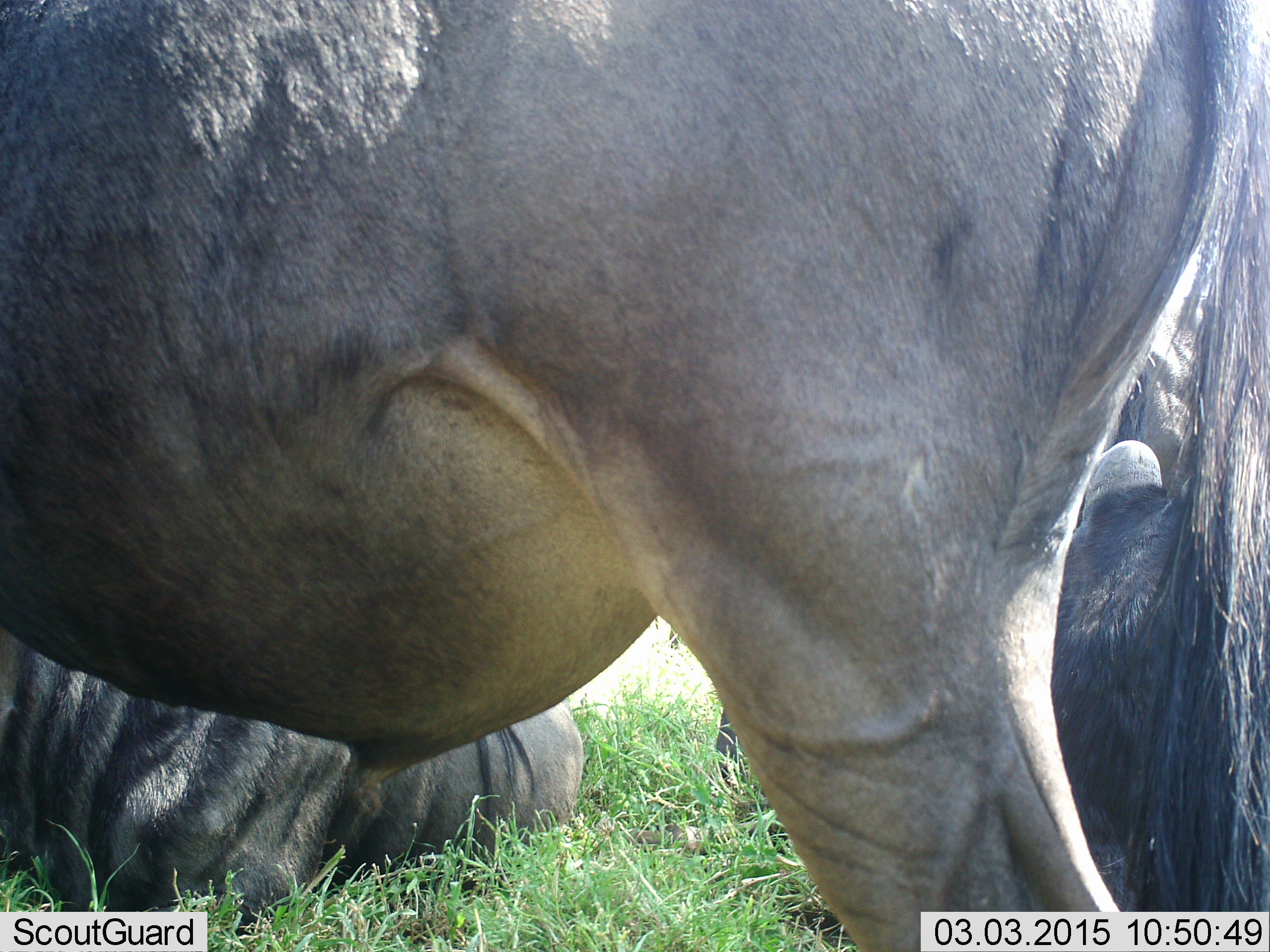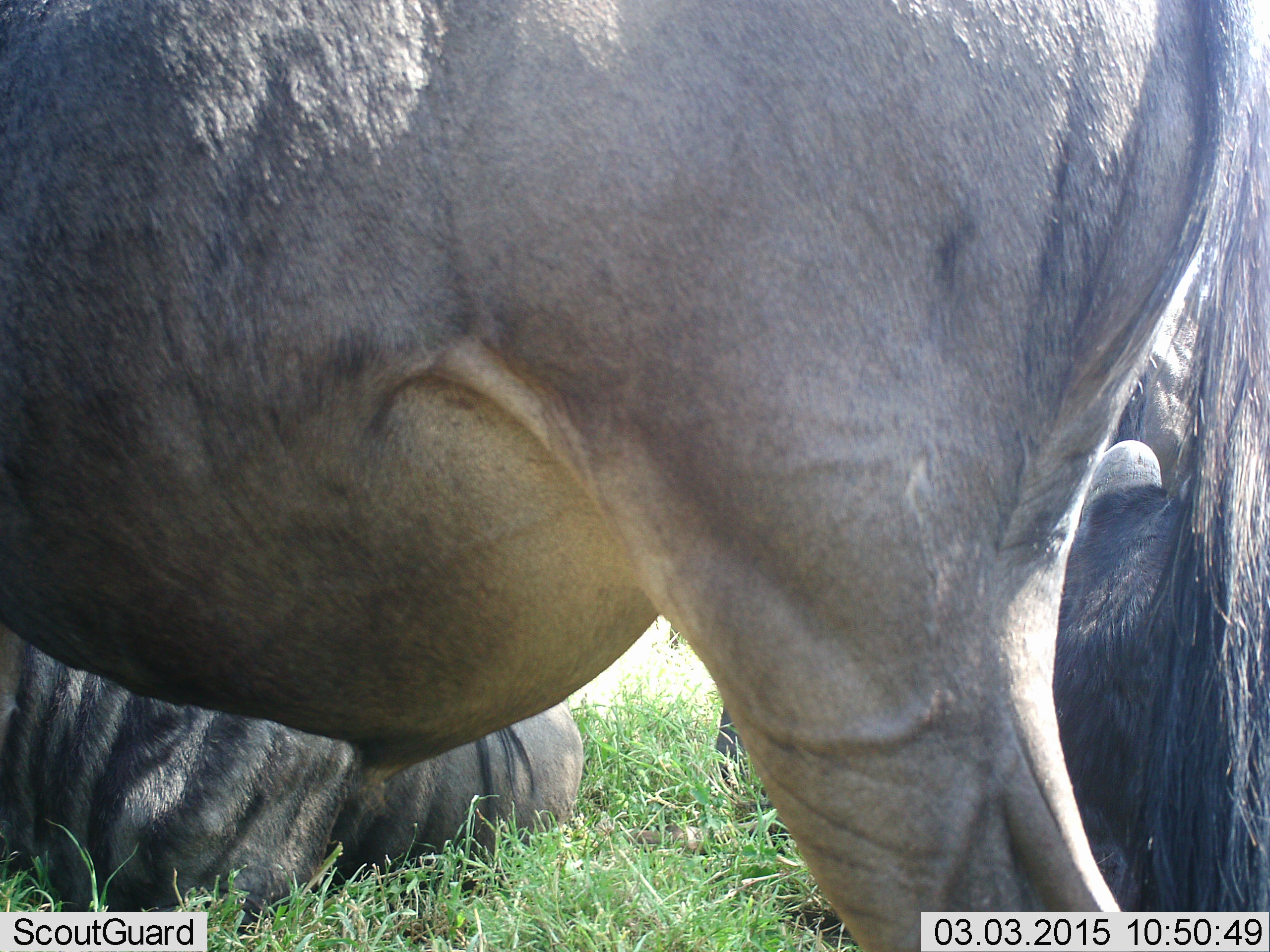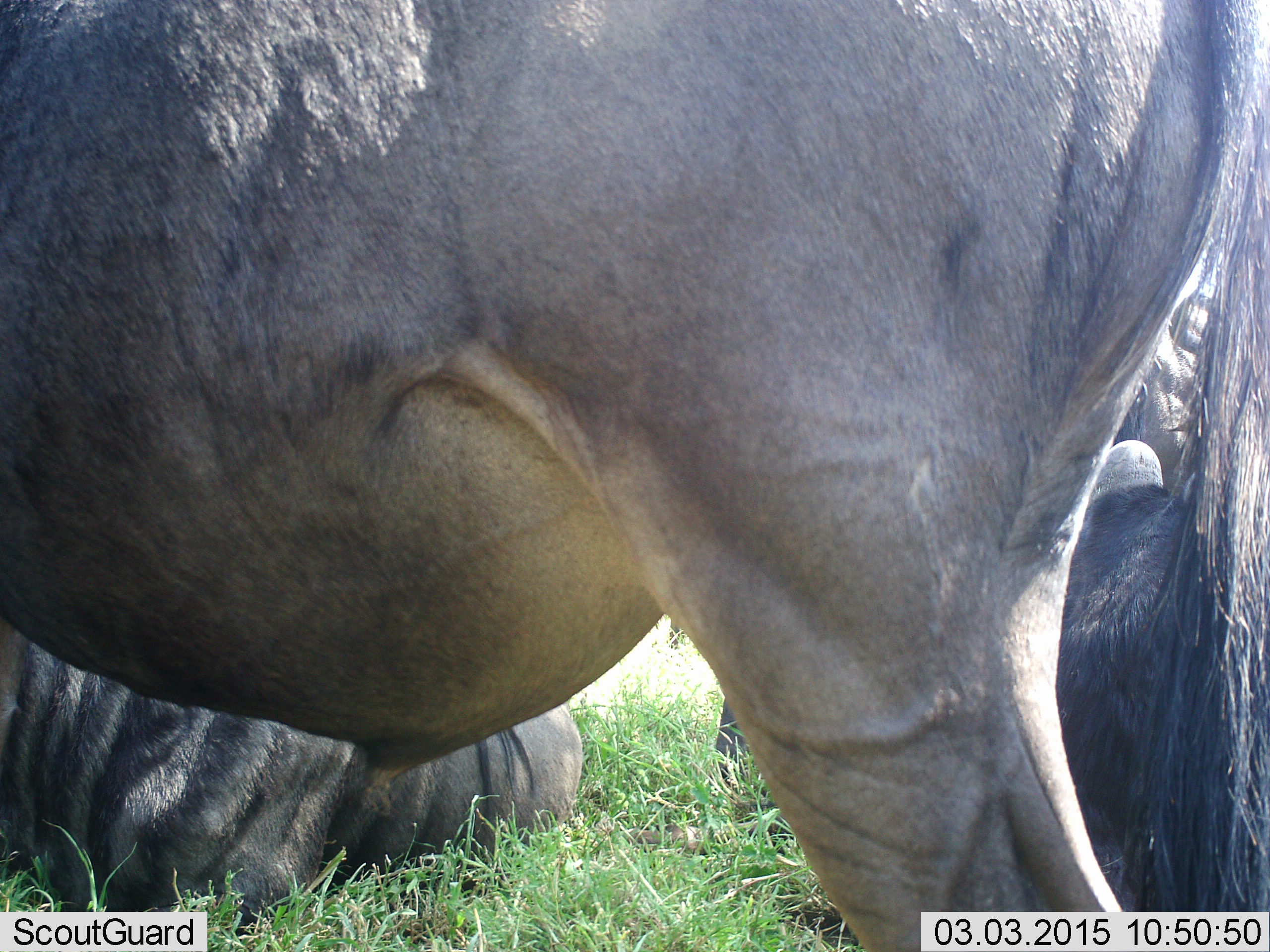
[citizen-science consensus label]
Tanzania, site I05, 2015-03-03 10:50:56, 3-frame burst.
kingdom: Animalia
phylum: Chordata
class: Mammalia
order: Artiodactyla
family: Bovidae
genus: Connochaetes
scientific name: Connochaetes taurinus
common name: blue wildebeest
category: wildebeest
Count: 3.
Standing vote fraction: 60%.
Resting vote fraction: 100%.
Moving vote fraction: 0%.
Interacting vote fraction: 0%.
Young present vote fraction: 0%.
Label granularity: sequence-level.